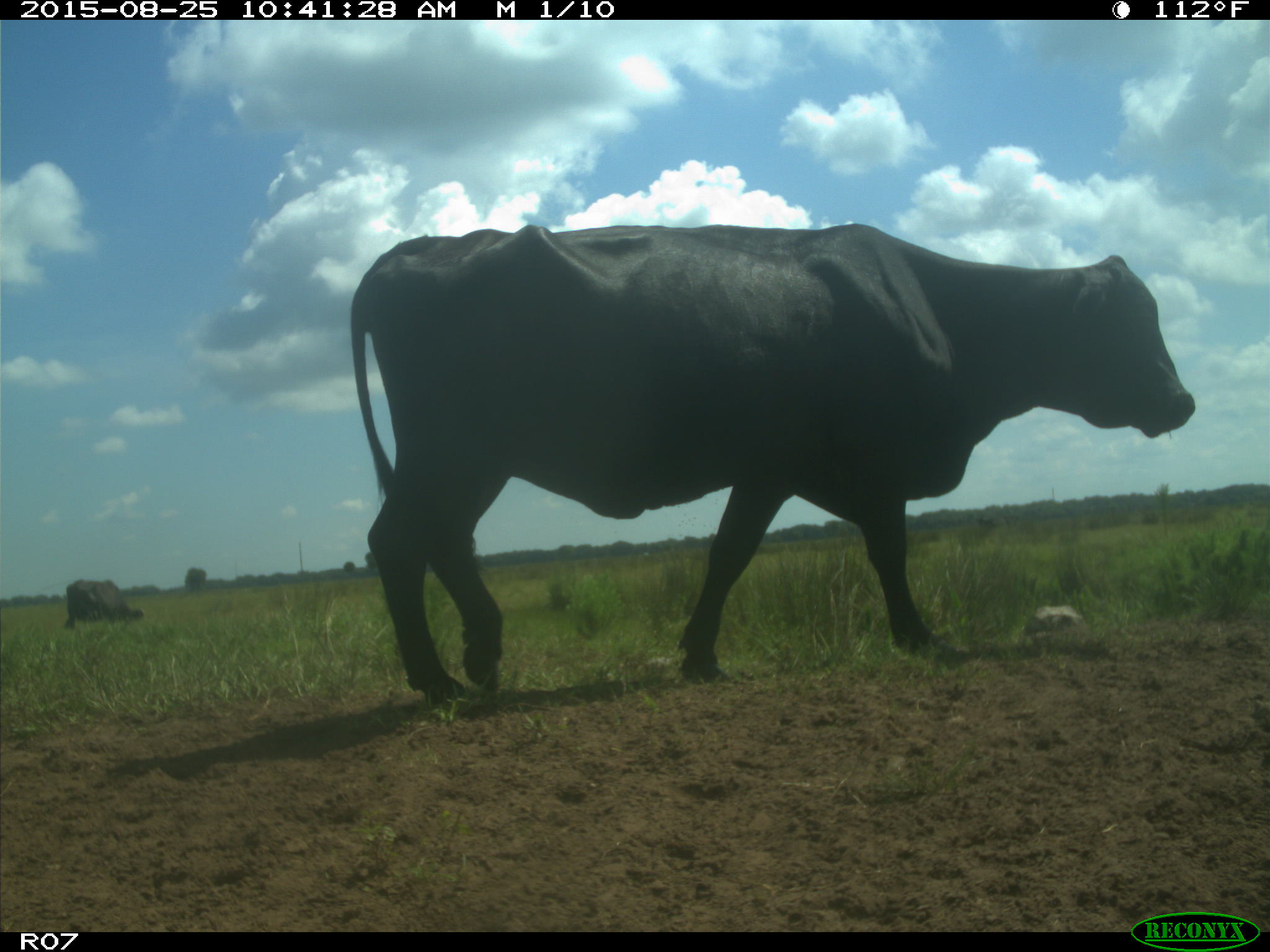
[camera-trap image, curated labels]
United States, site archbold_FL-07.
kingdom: Animalia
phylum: Chordata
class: Mammalia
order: Artiodactyla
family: Bovidae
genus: Bos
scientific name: Bos taurus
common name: domestic cow